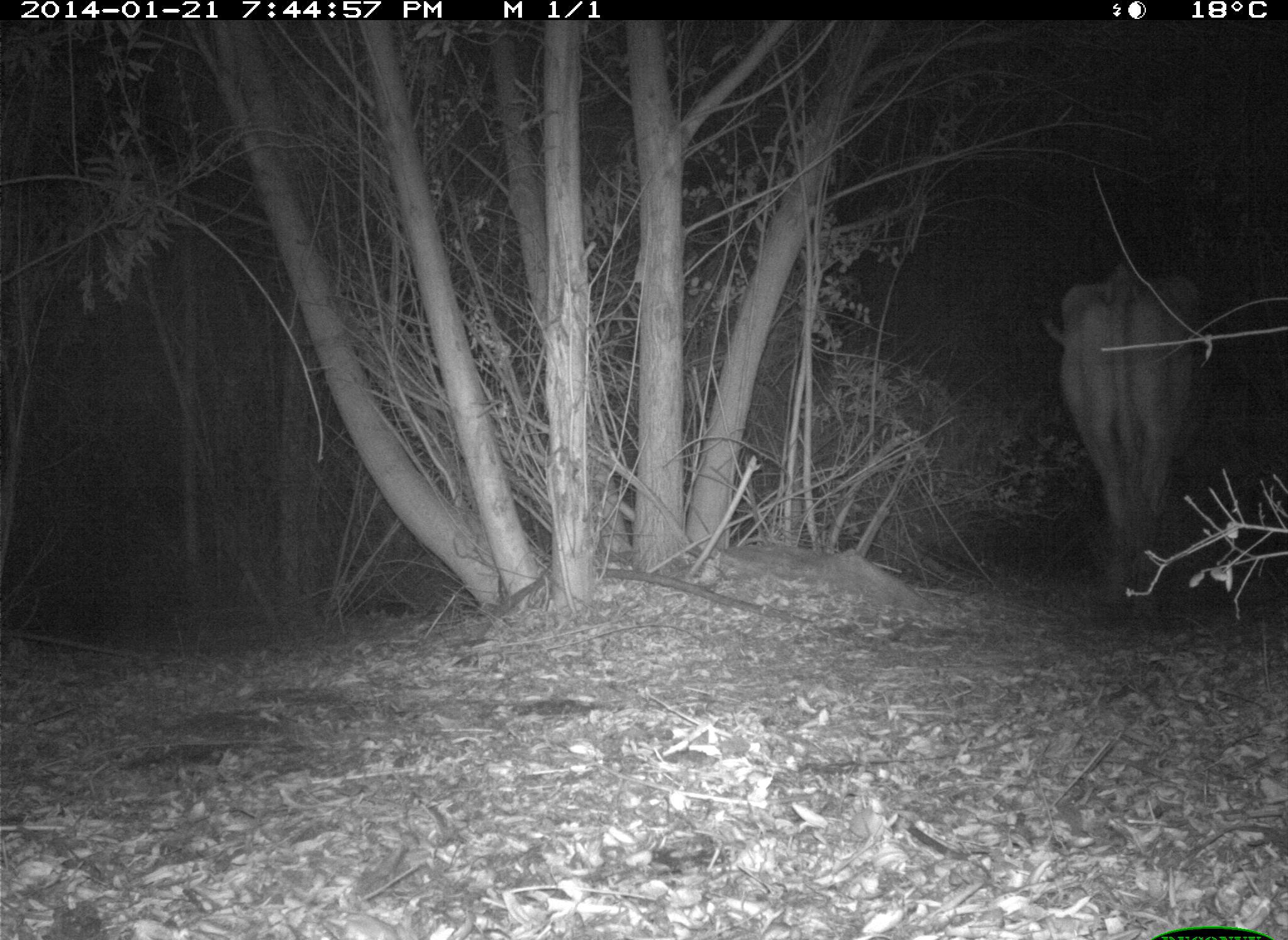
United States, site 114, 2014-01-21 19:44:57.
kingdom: Animalia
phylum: Chordata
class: Mammalia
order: Artiodactyla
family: Bovidae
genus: Bos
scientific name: Bos taurus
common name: cow